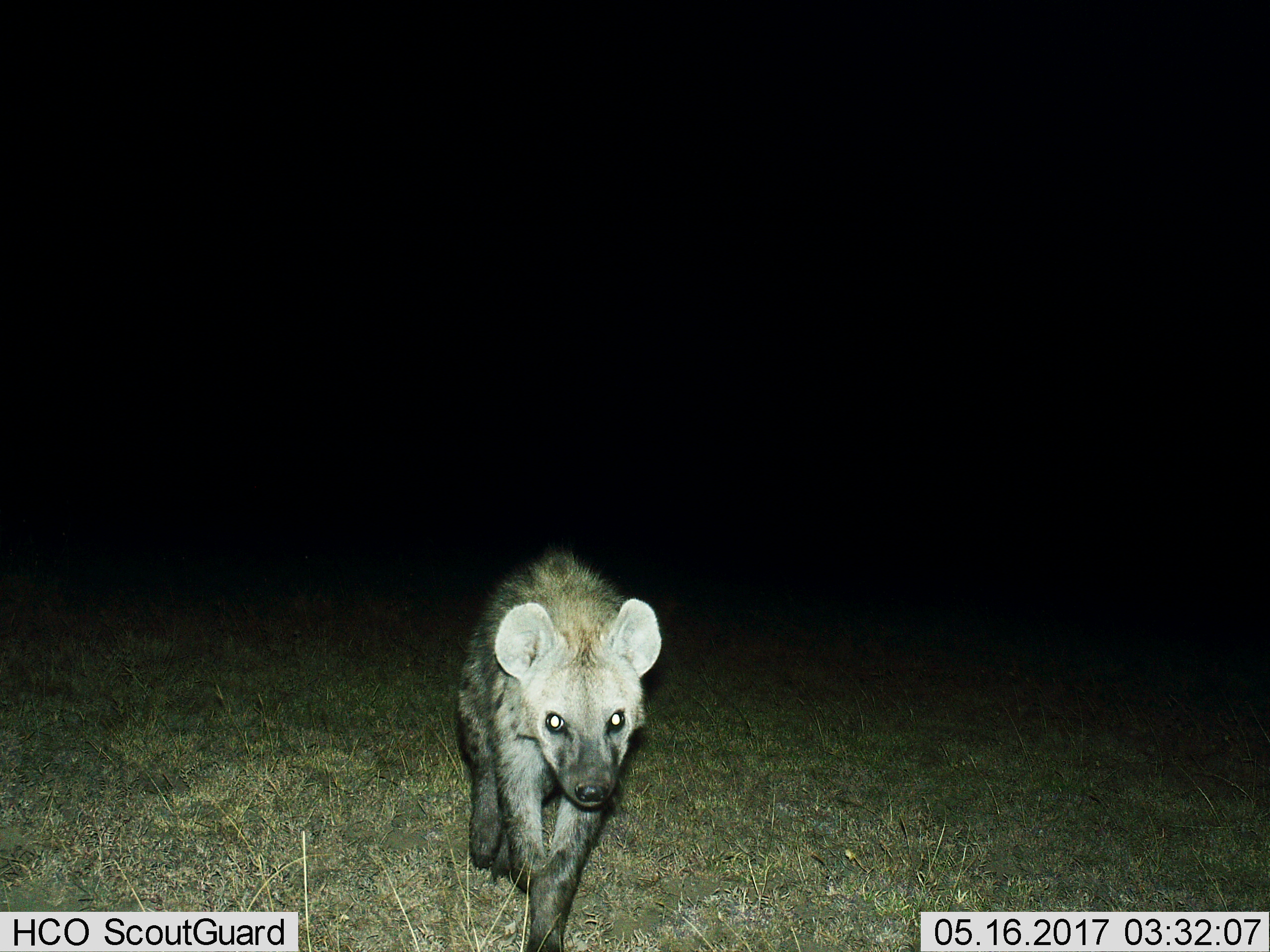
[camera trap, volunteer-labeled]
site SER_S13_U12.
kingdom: Animalia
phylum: Chordata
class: Mammalia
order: Carnivora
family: Hyaenidae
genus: Crocuta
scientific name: Crocuta crocuta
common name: spotted hyena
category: hyenaspotted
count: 1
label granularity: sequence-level